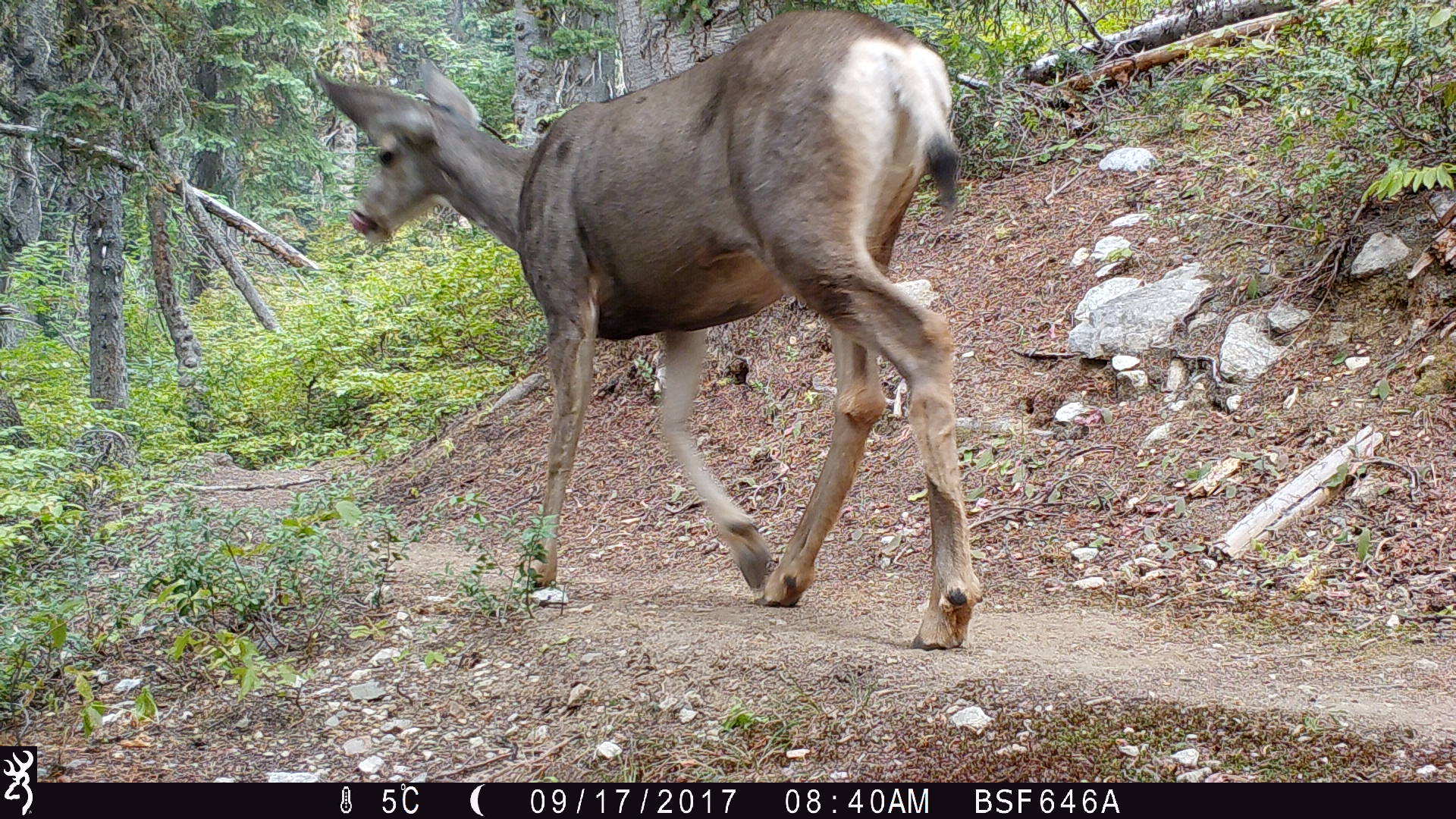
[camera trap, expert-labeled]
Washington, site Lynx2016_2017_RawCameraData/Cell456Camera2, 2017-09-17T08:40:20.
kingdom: Animalia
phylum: Chordata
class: Mammalia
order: Artiodactyla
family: Cervidae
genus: Odocoileus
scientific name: Odocoileus hemionus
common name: mule deer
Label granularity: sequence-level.